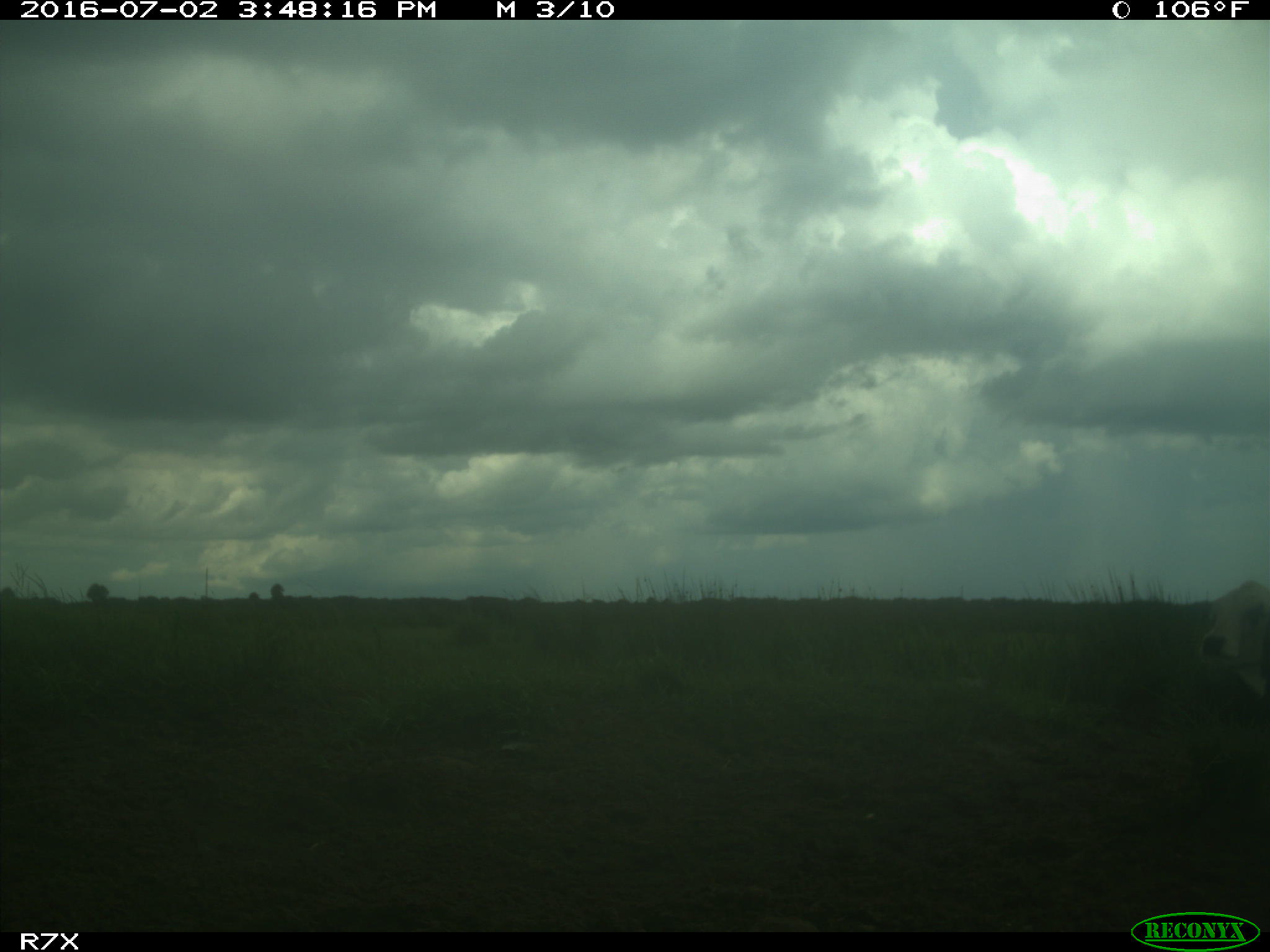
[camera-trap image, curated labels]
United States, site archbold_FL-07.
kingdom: Animalia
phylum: Chordata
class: Mammalia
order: Artiodactyla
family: Bovidae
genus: Bos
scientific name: Bos taurus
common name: domestic cow